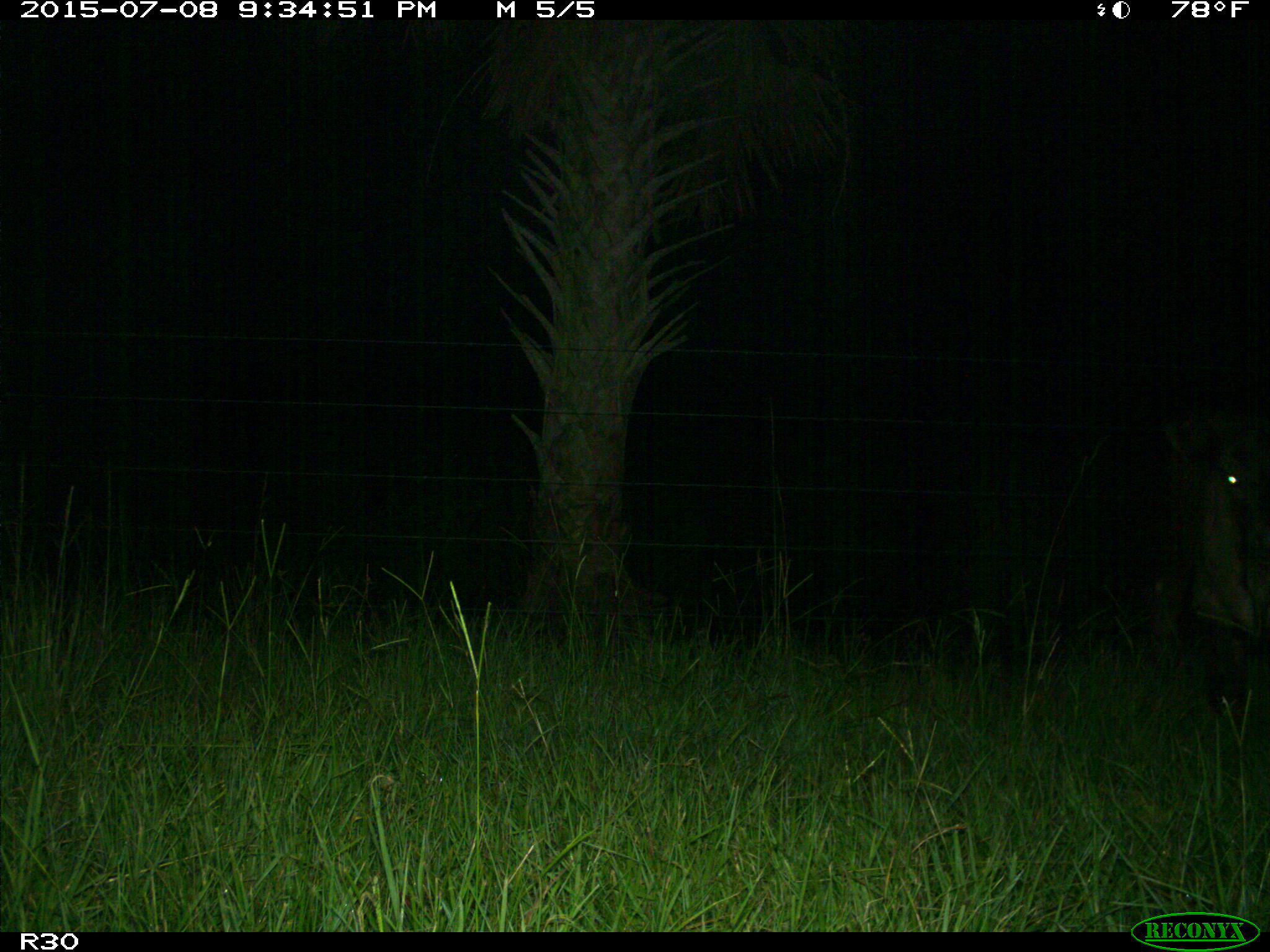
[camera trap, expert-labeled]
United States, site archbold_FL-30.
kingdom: Animalia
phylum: Chordata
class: Mammalia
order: Artiodactyla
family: Bovidae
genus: Bos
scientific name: Bos taurus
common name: domestic cow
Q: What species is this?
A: Bos taurus (domestic cow).